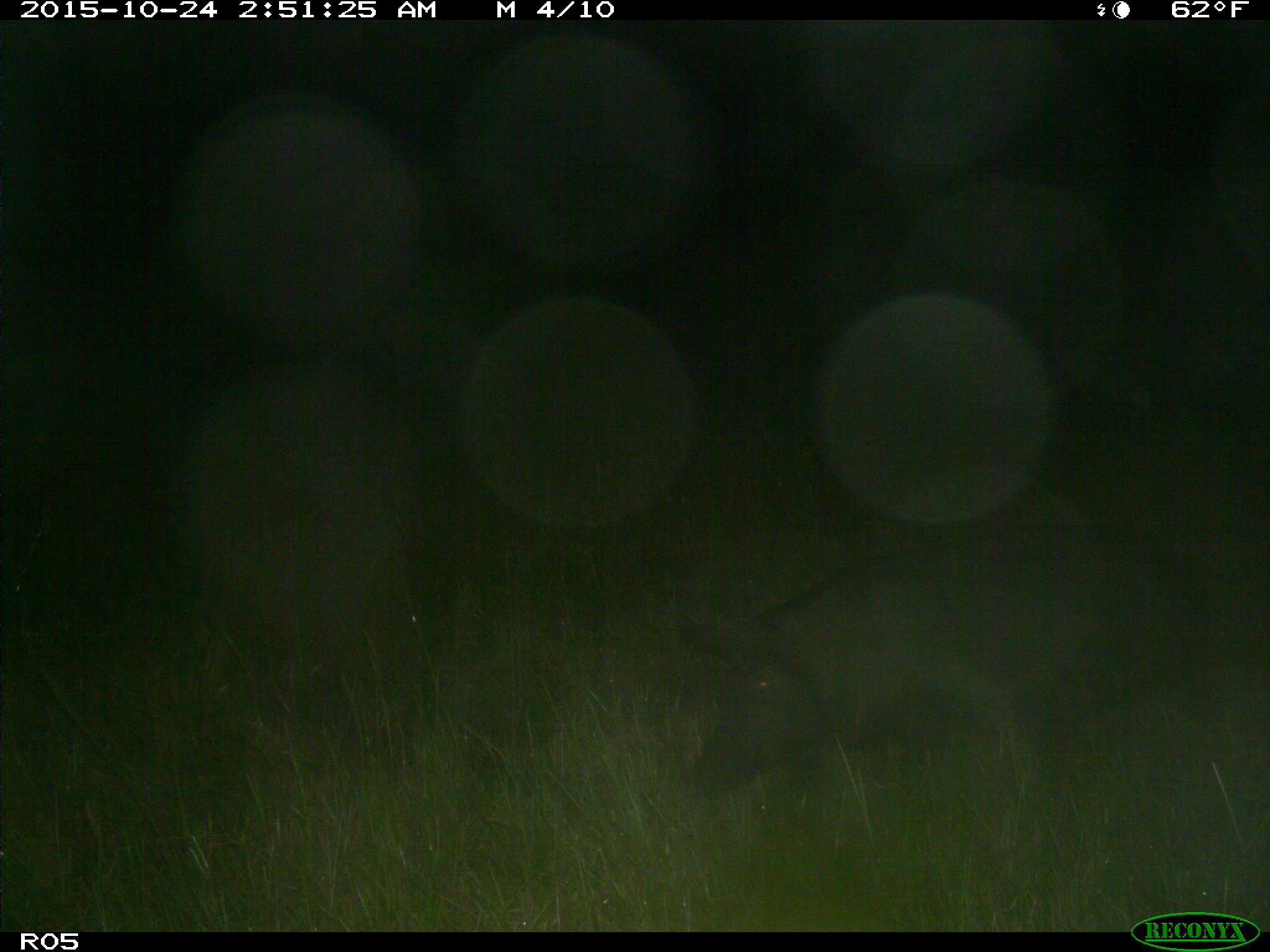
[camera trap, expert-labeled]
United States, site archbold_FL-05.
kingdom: Animalia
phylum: Chordata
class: Mammalia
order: Artiodactyla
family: Suidae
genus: Sus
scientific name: Sus scrofa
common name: wild boar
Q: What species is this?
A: Sus scrofa (wild boar).